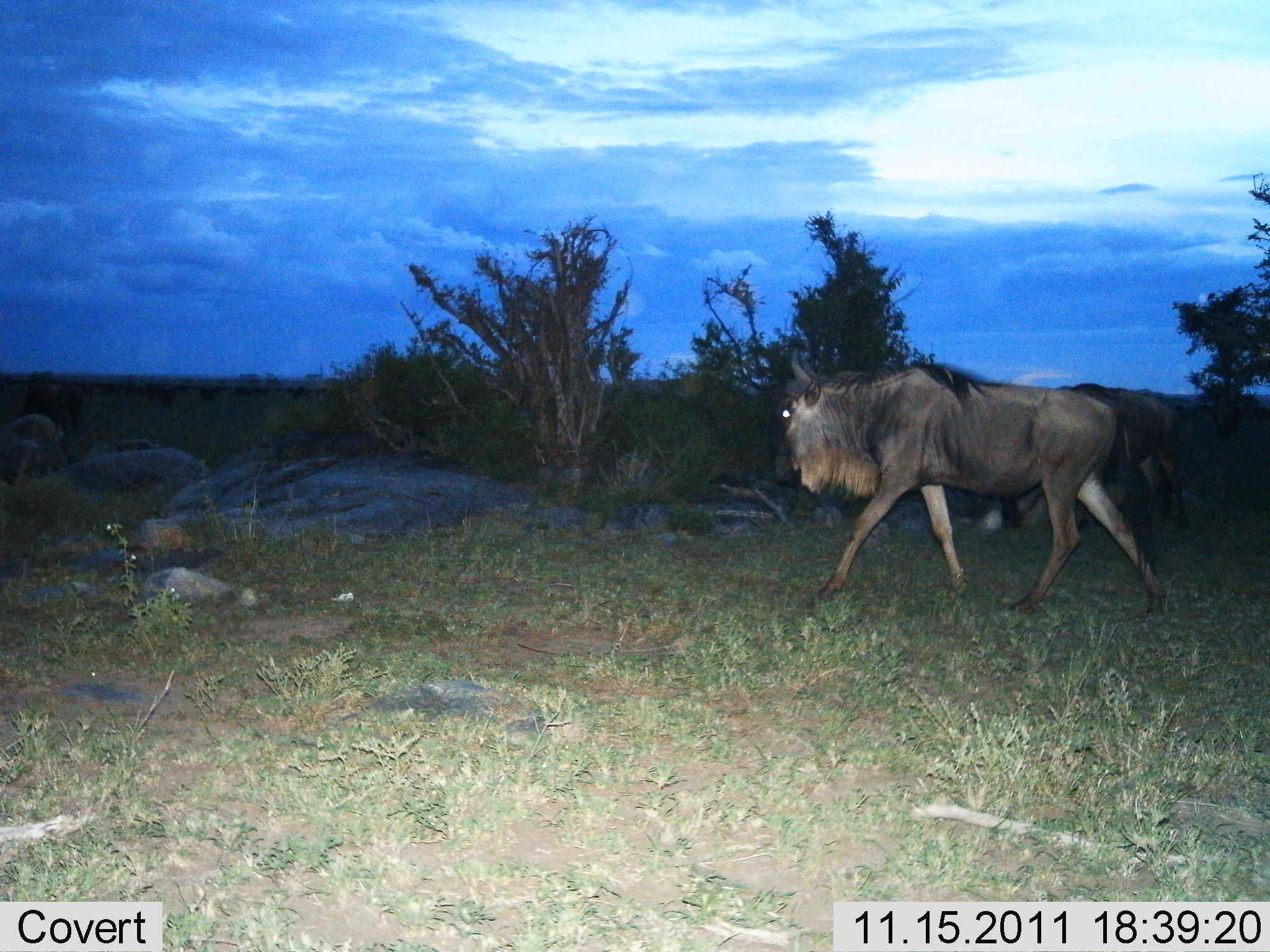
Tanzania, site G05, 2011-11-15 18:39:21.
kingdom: Animalia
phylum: Chordata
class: Mammalia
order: Artiodactyla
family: Bovidae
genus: Connochaetes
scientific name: Connochaetes taurinus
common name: blue wildebeest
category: wildebeest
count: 1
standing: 27%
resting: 0%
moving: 100%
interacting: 0%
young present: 0%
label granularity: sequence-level